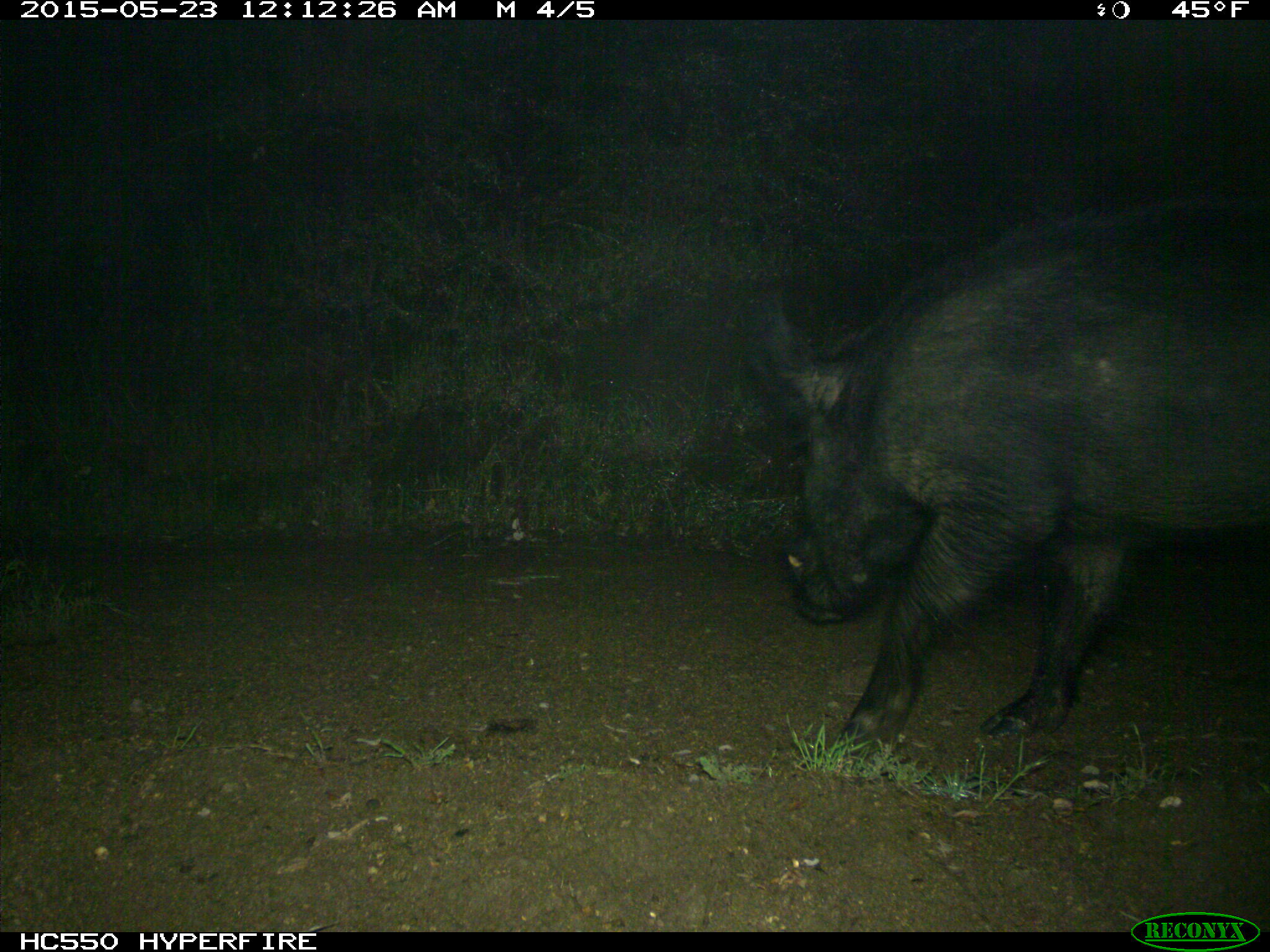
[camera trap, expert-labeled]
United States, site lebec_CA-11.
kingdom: Animalia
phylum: Chordata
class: Mammalia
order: Artiodactyla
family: Suidae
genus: Sus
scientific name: Sus scrofa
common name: wild boar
Sus scrofa (wild boar).